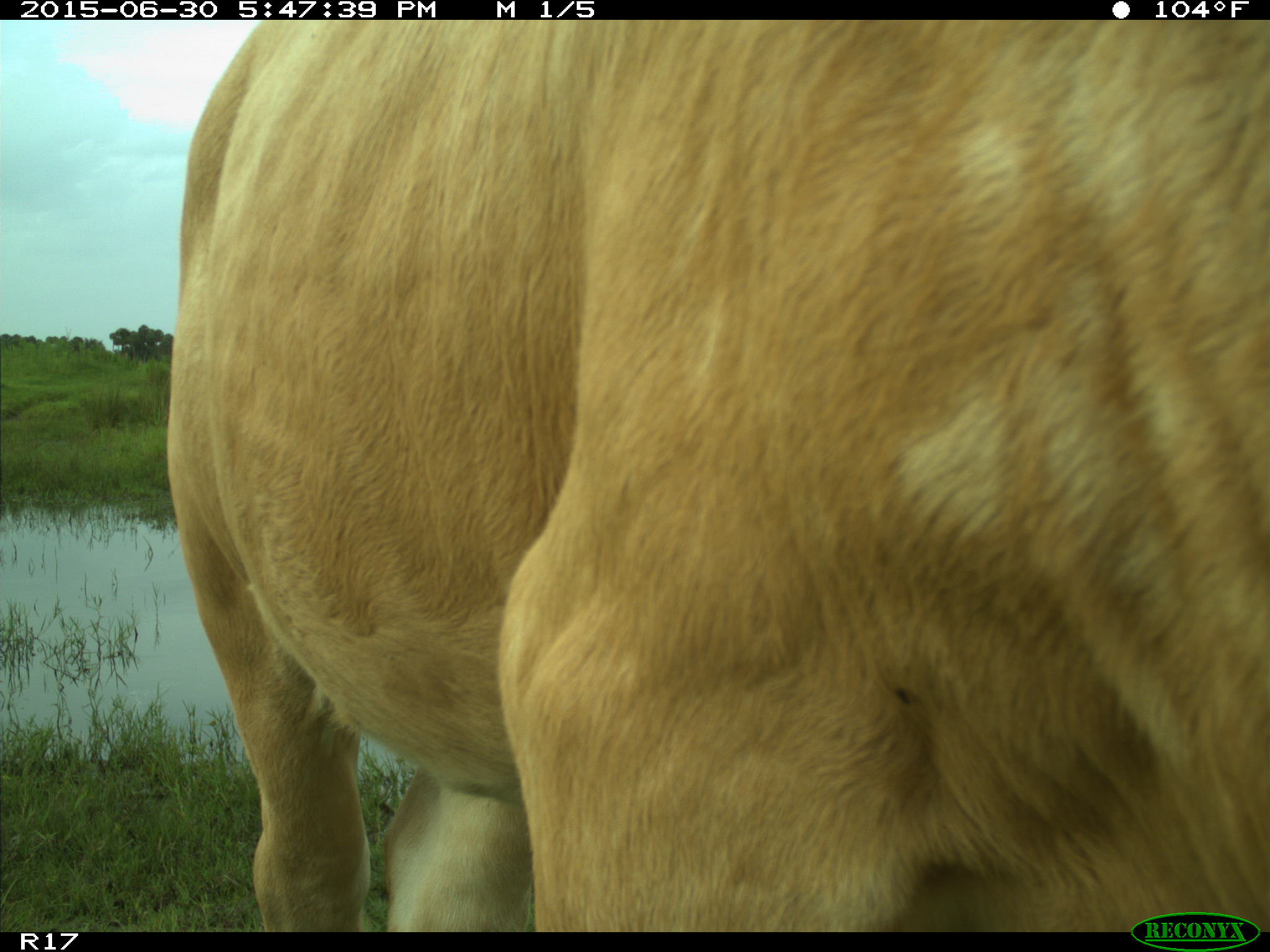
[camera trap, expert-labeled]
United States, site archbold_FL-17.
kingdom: Animalia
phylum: Chordata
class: Mammalia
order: Artiodactyla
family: Bovidae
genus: Bos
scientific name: Bos taurus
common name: domestic cow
Bos taurus (domestic cow).